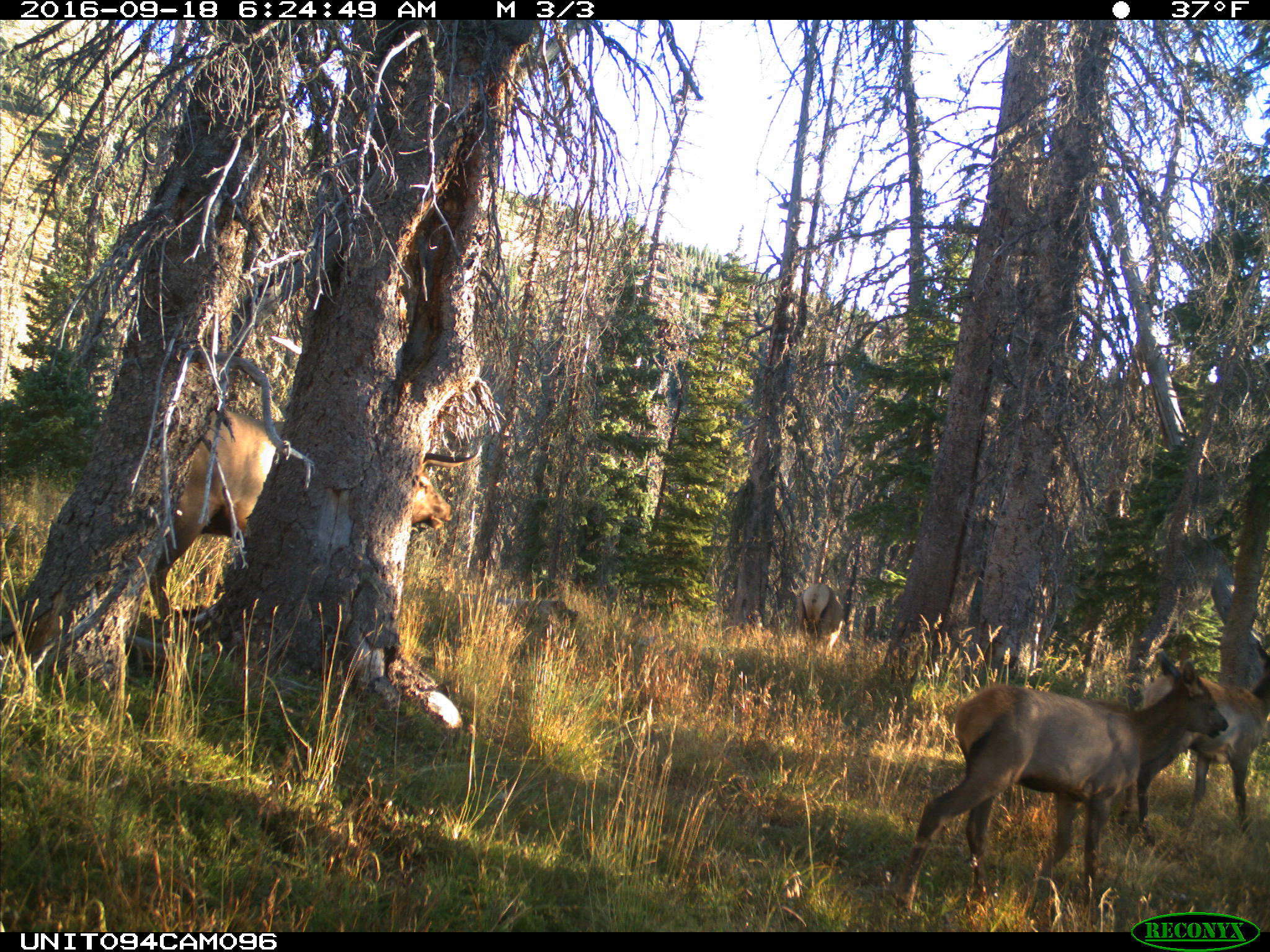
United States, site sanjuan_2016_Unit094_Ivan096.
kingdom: Animalia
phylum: Chordata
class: Mammalia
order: Artiodactyla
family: Cervidae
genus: Cervus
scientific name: Cervus elaphus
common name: red deer